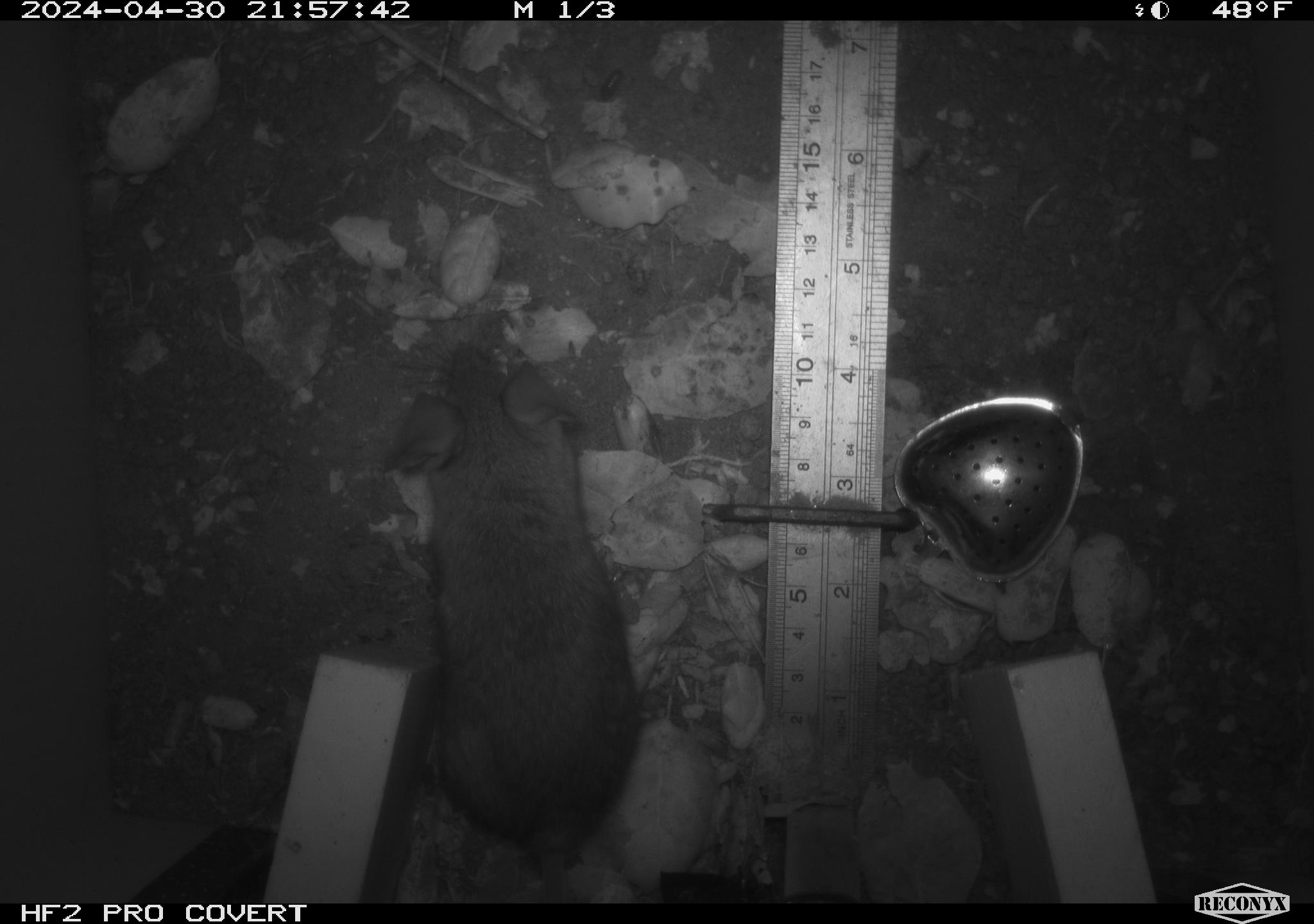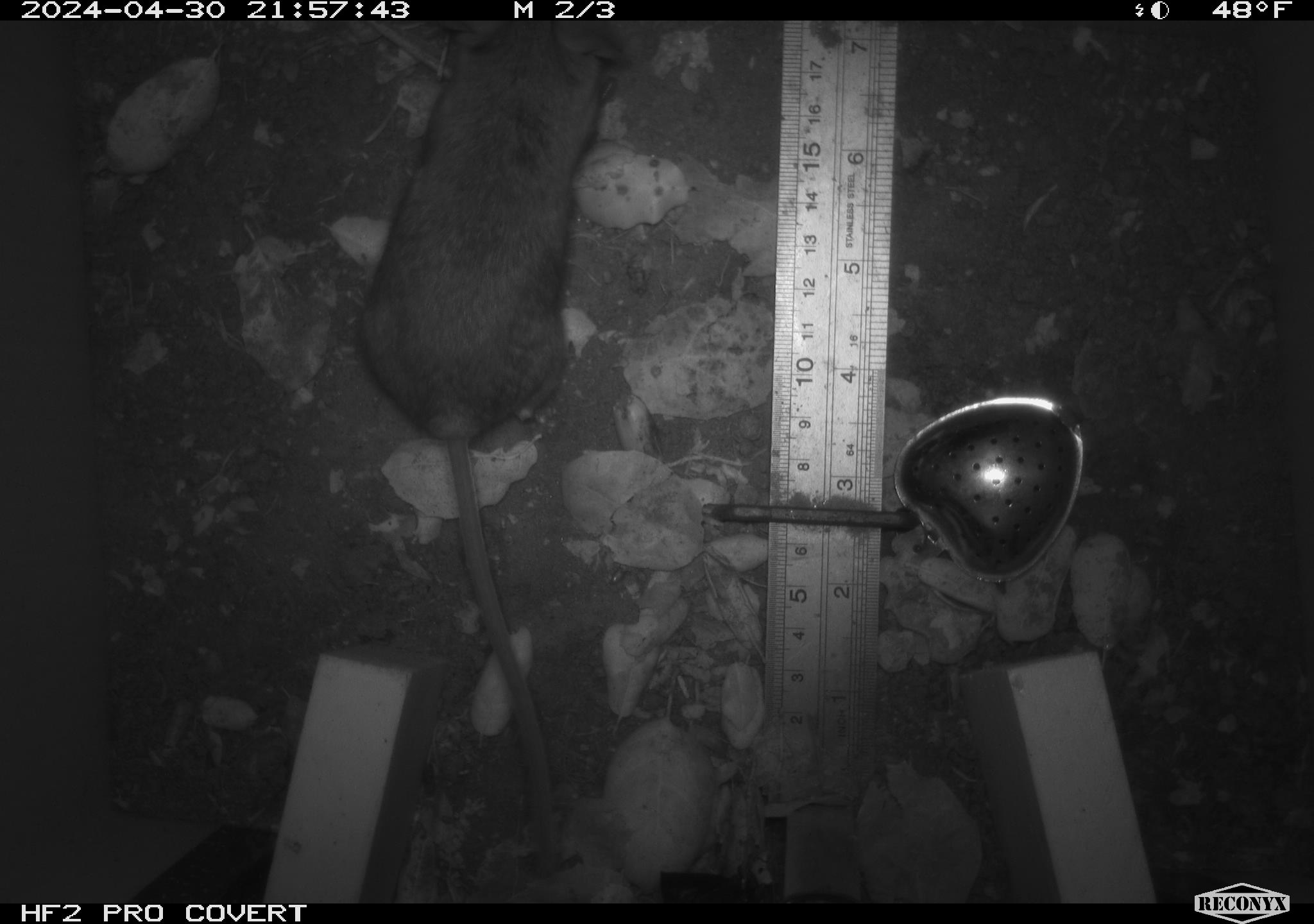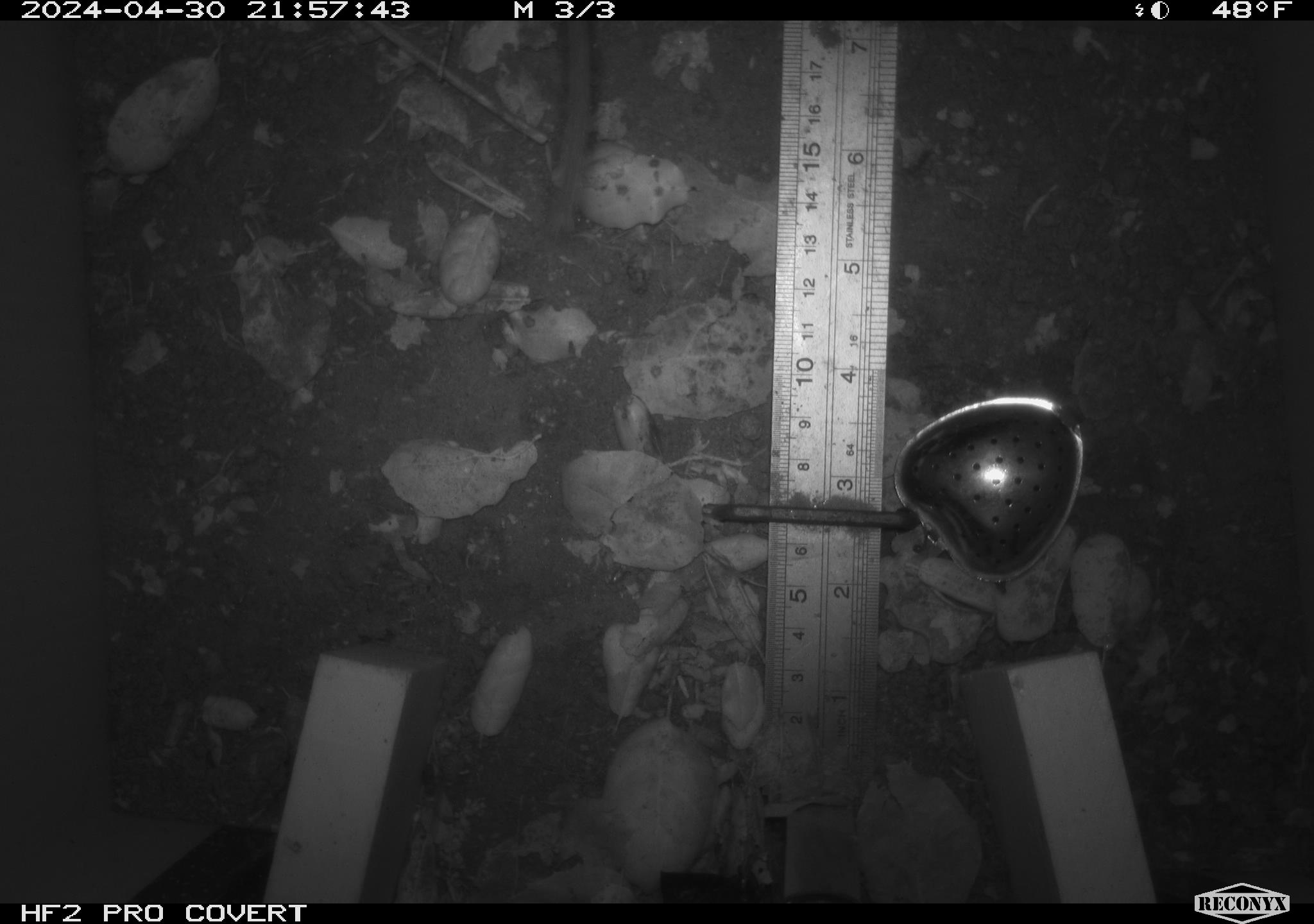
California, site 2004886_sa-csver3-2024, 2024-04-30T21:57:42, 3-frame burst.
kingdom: Animalia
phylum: Chordata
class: Mammalia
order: Rodentia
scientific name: Rodentia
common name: rodent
Rodent (Rodentia).